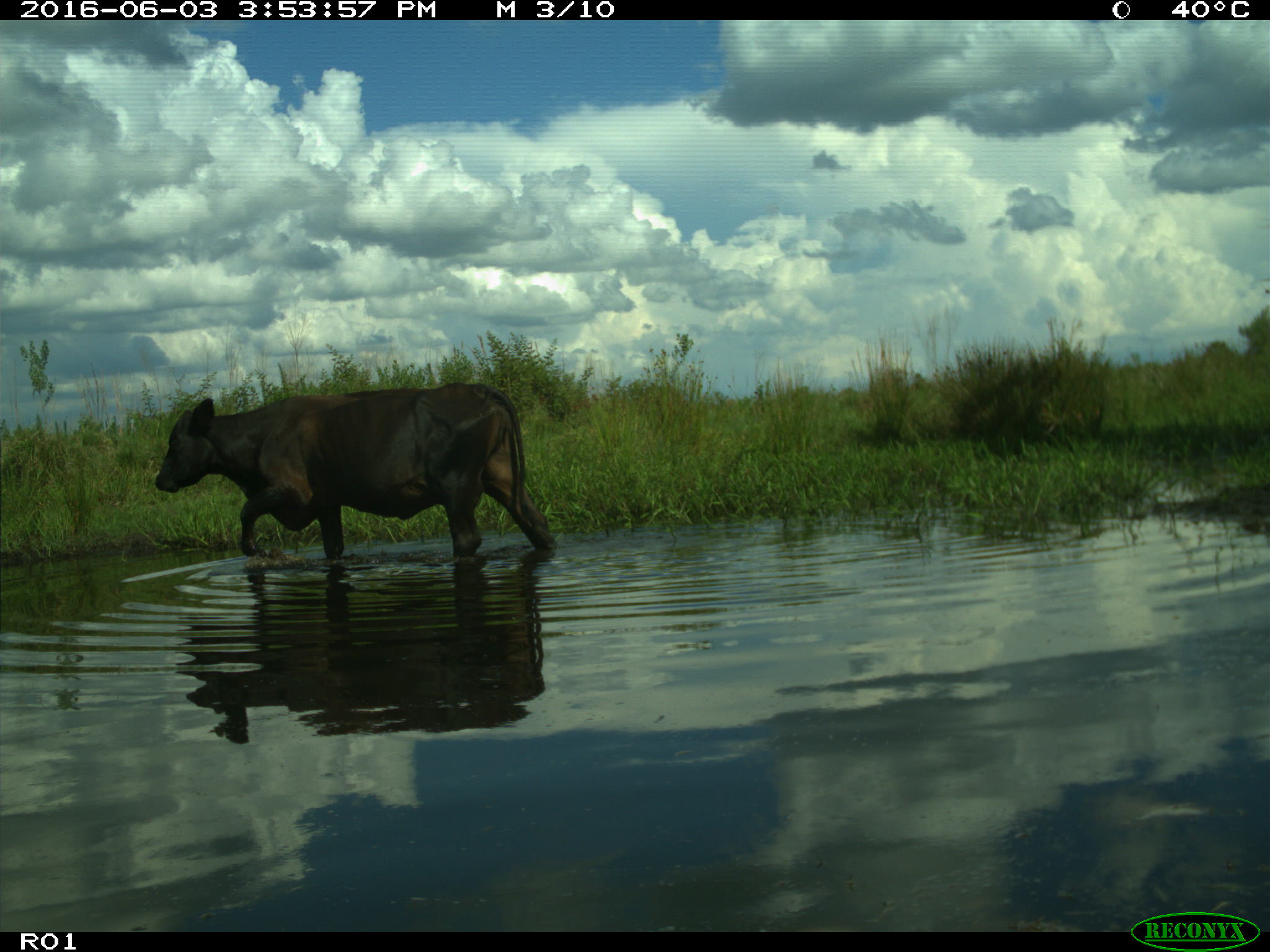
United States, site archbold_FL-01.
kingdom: Animalia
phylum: Chordata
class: Mammalia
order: Artiodactyla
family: Bovidae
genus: Bos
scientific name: Bos taurus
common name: domestic cow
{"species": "Bos taurus (domestic cow)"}